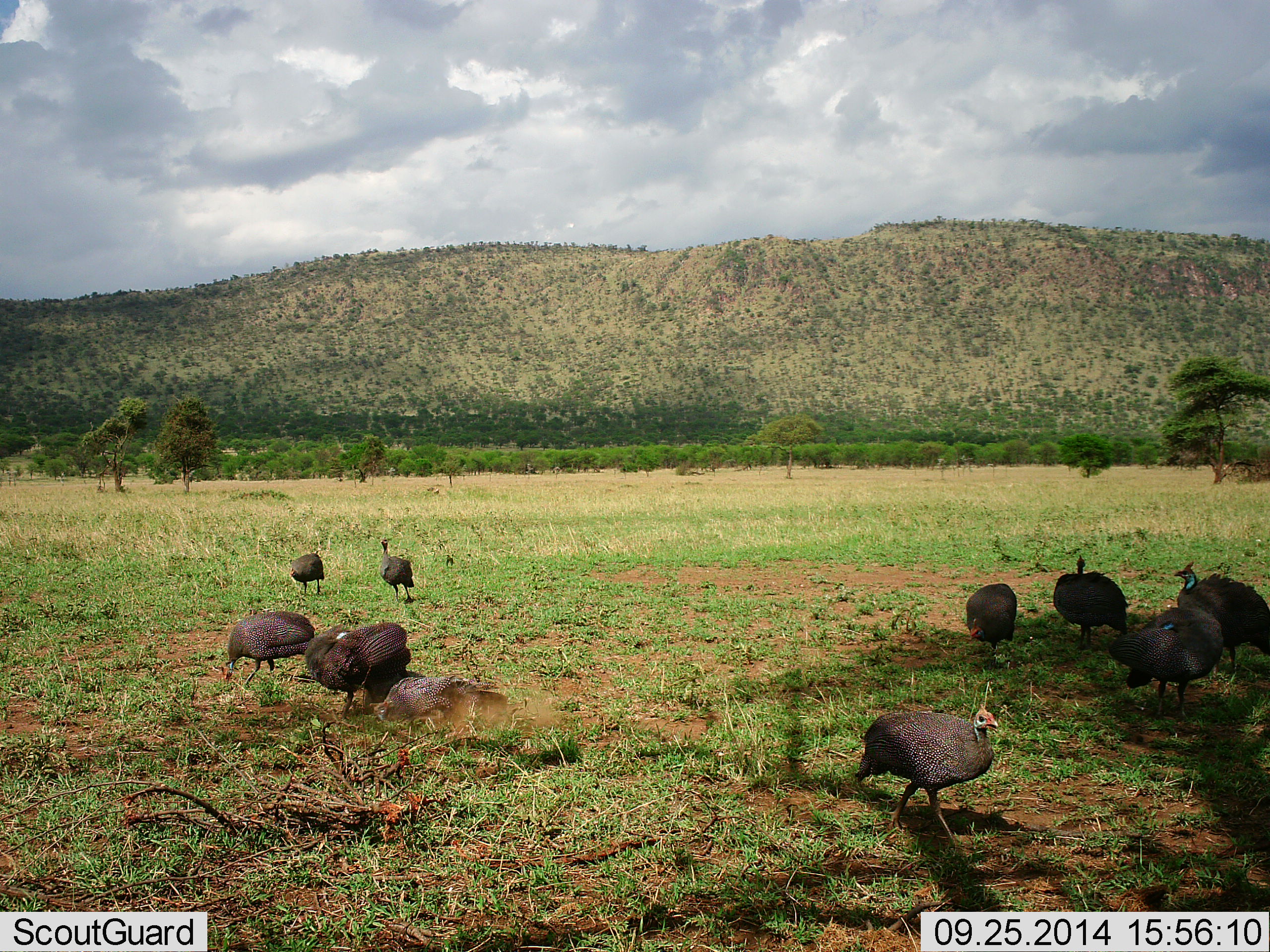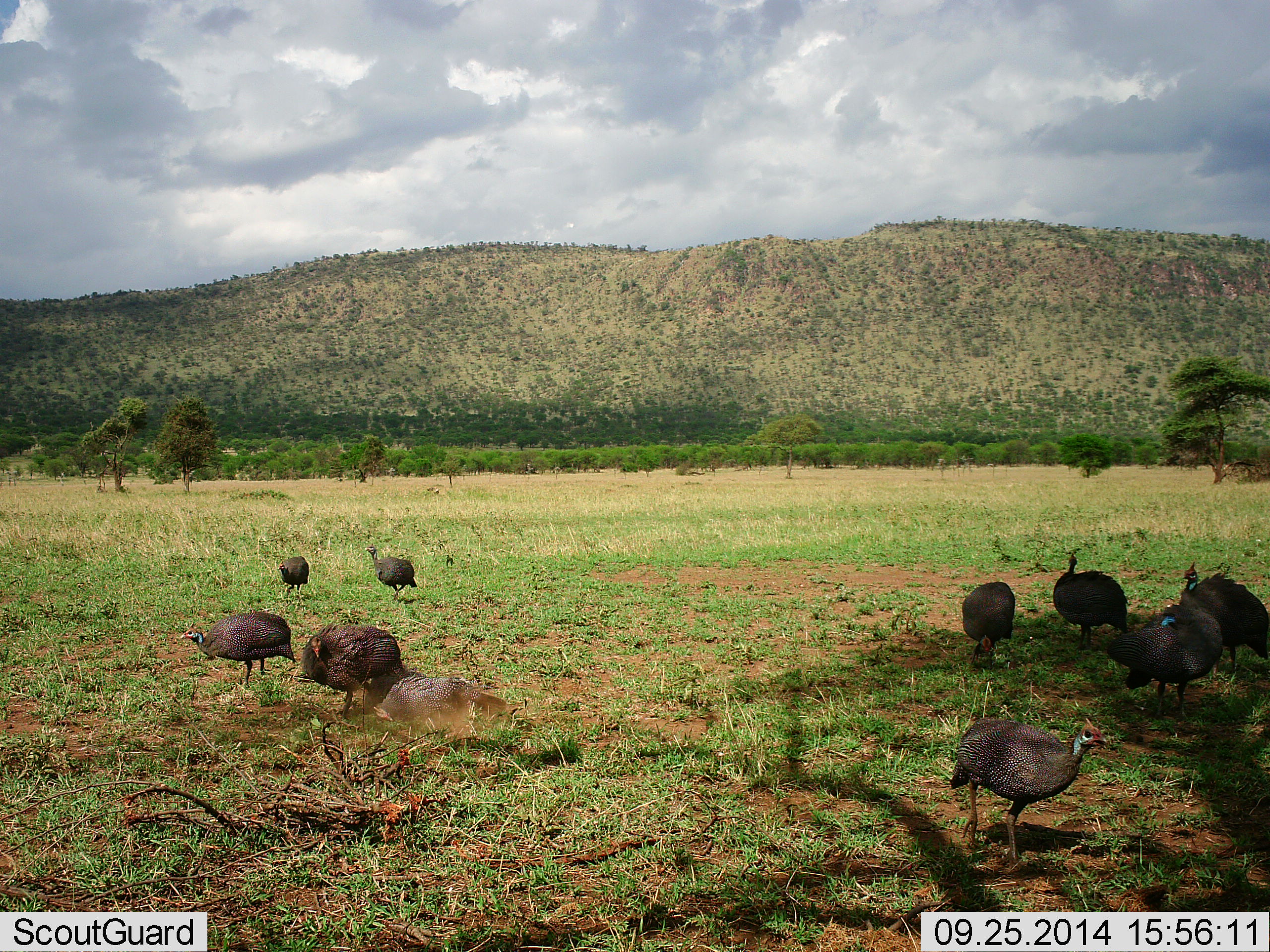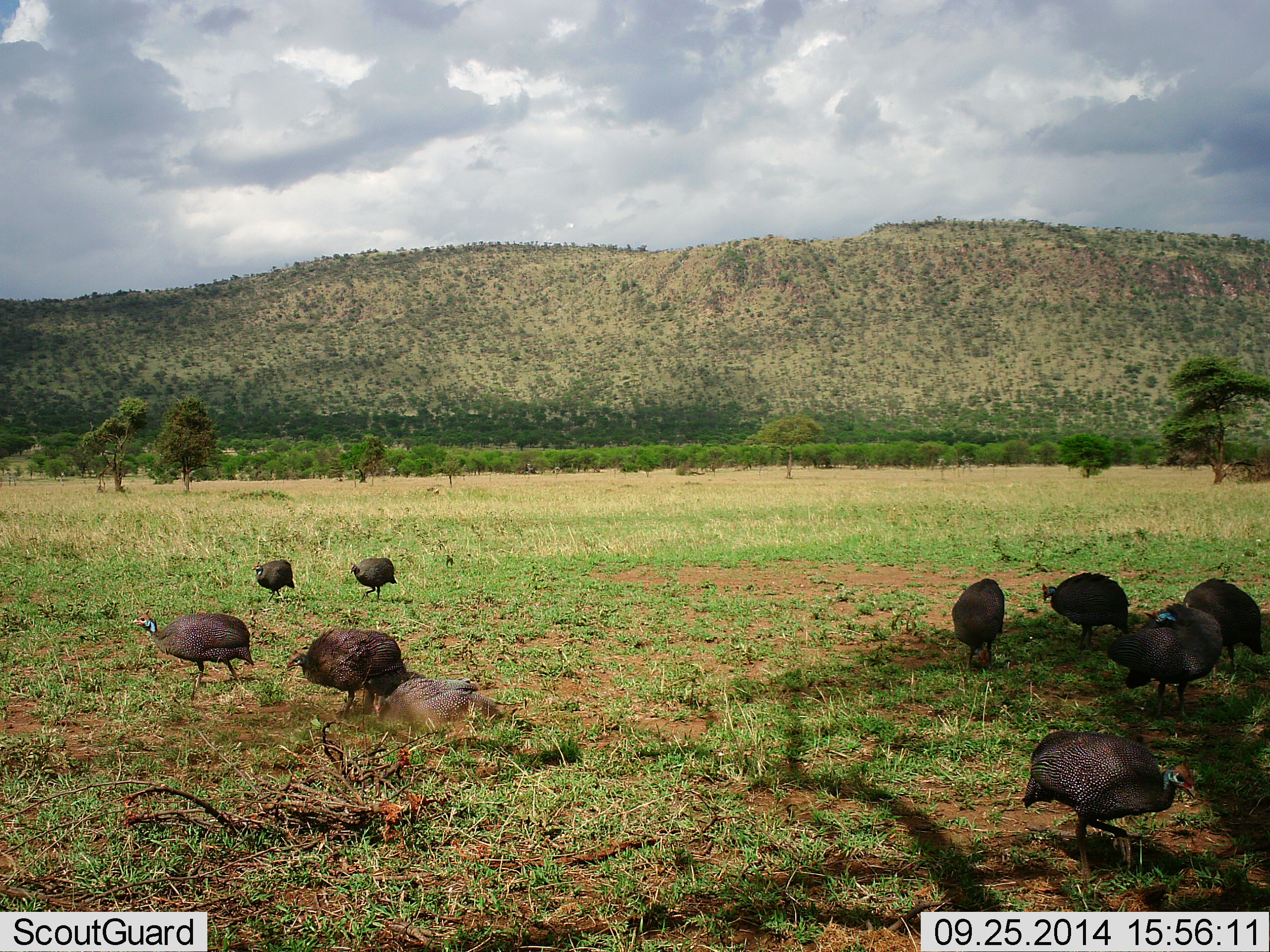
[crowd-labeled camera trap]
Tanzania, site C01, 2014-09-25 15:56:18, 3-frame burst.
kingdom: Animalia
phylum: Chordata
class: Aves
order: Galliformes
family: Numididae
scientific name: Numididae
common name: guinea fowl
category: guineafowl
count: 10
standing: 10%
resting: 0%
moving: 30%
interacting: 30%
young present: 0%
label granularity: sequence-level